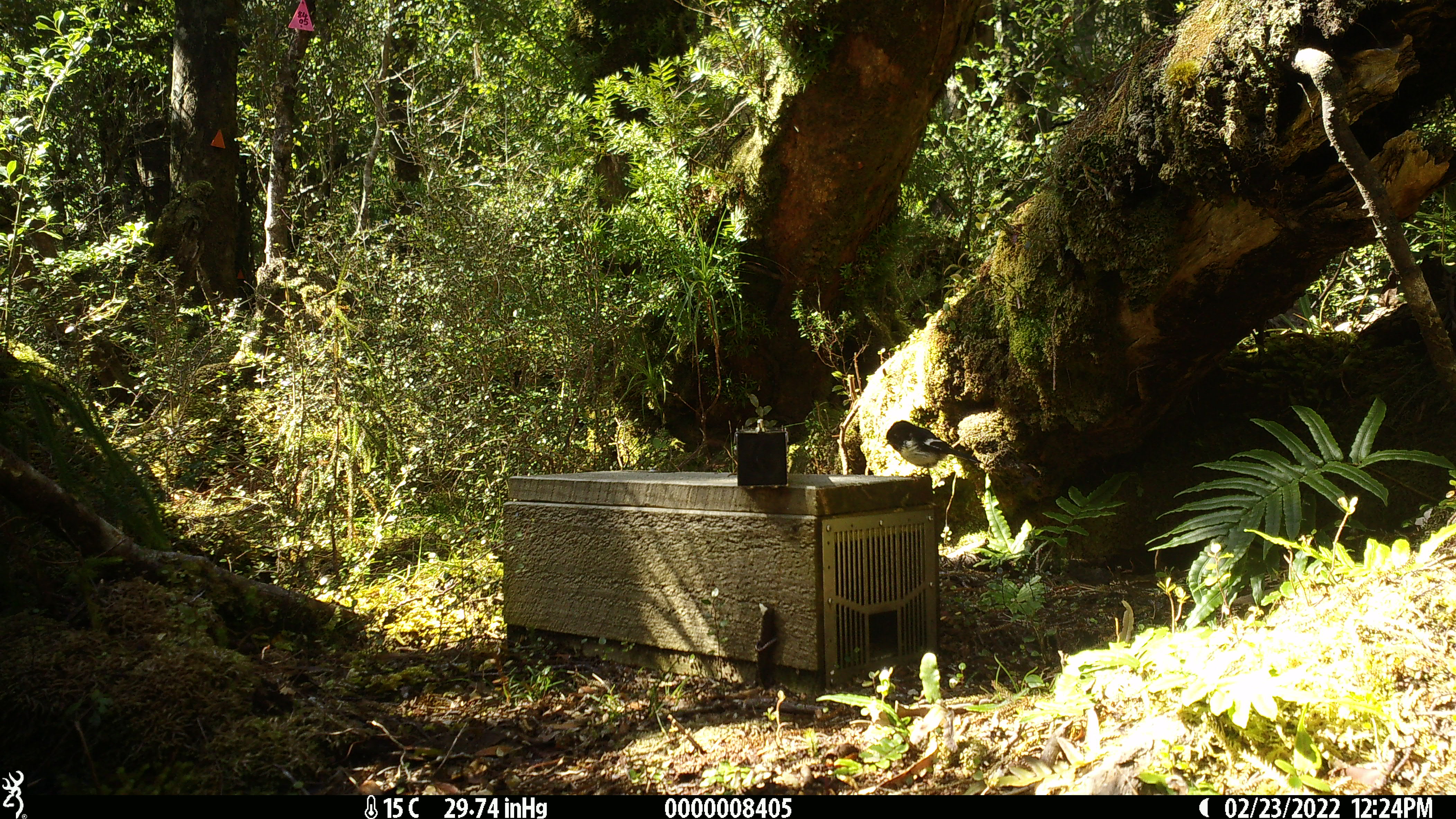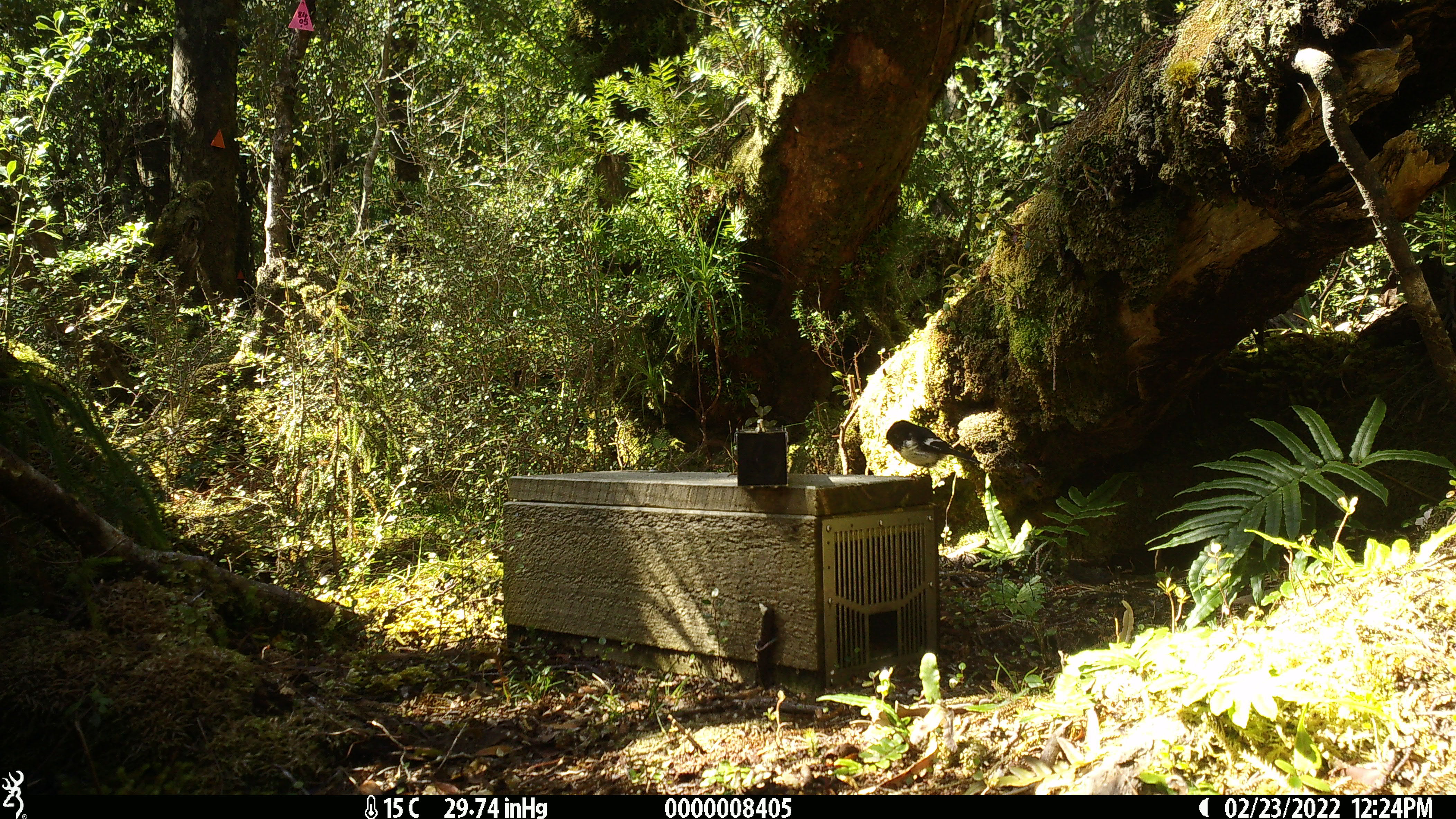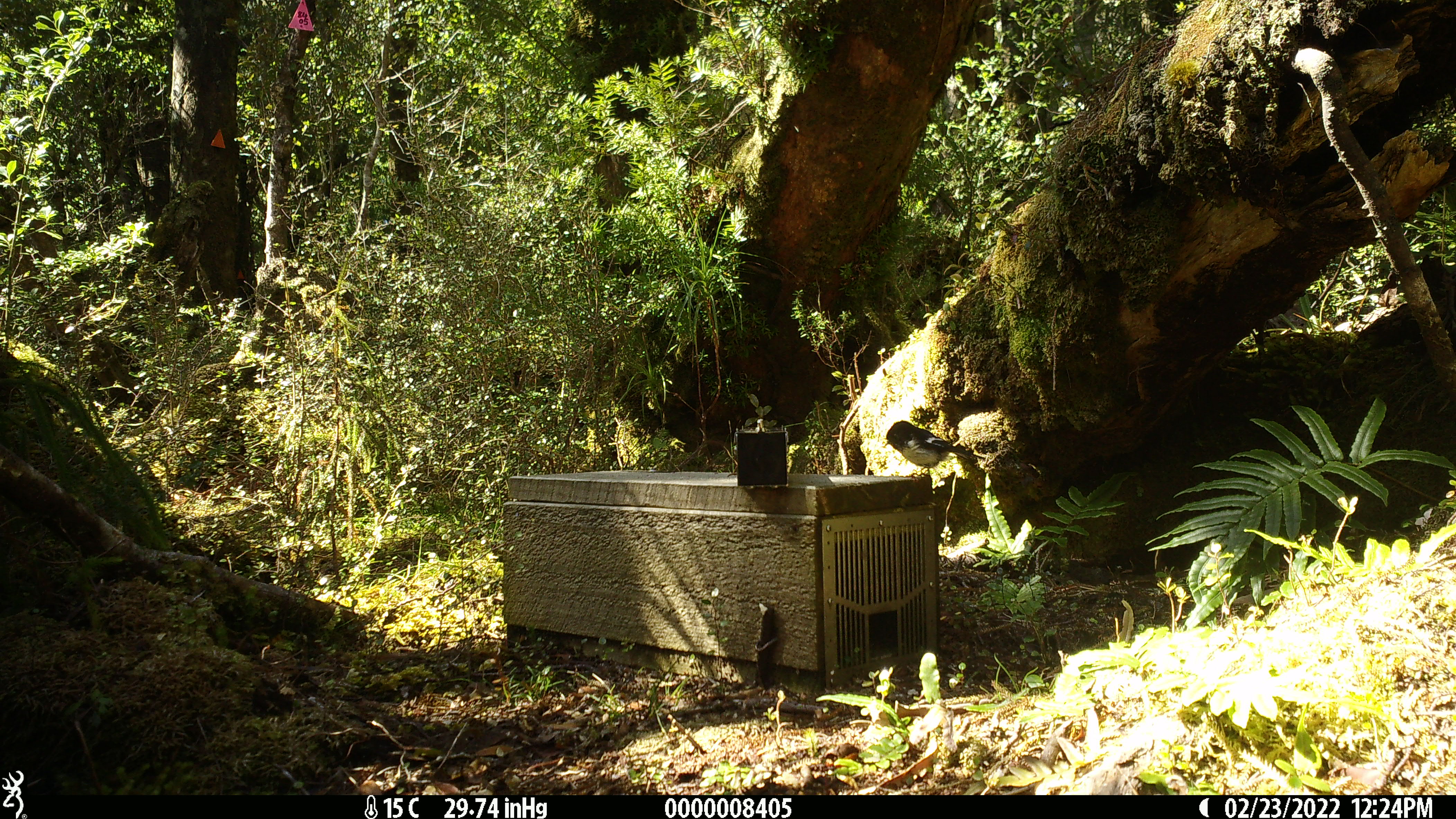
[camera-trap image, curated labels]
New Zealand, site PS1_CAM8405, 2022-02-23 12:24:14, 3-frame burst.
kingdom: Animalia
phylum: Chordata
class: Aves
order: Passeriformes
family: Petroicidae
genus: Petroica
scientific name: Petroica macrocephala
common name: tomtit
Tomtit (Petroica macrocephala).